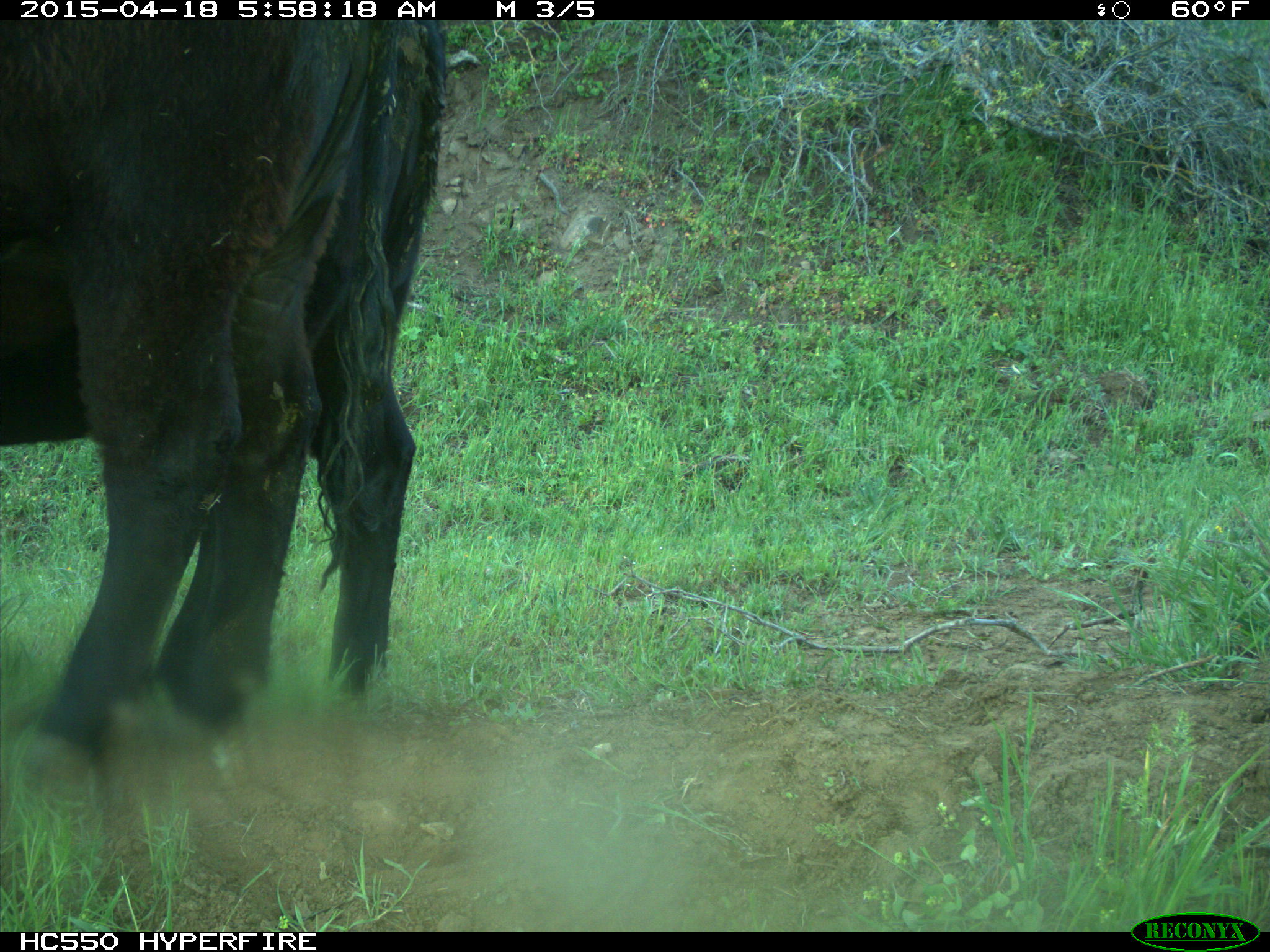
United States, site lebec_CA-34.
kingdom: Animalia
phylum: Chordata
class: Mammalia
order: Artiodactyla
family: Bovidae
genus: Bos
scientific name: Bos taurus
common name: domestic cow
Bos taurus (domestic cow).